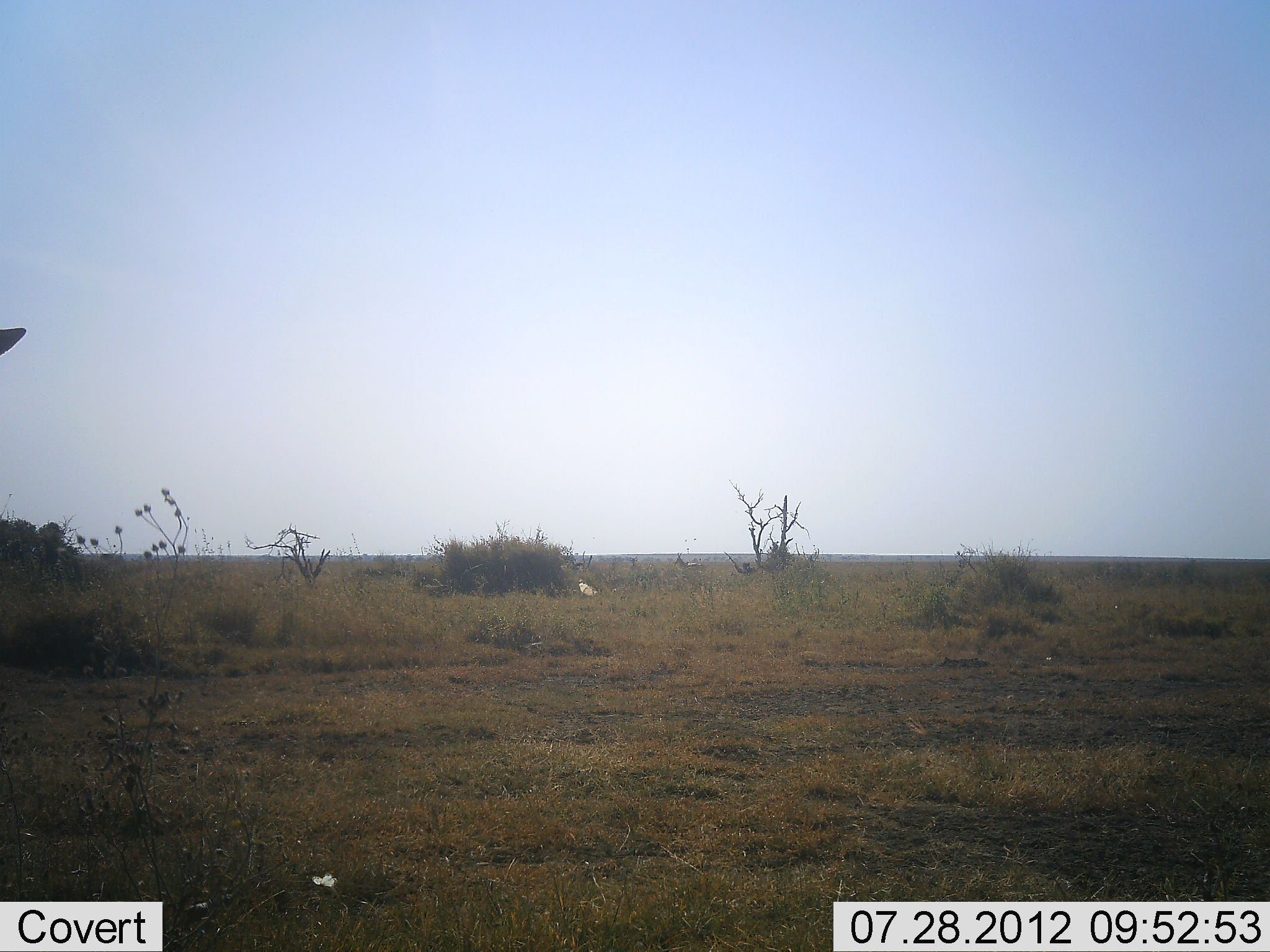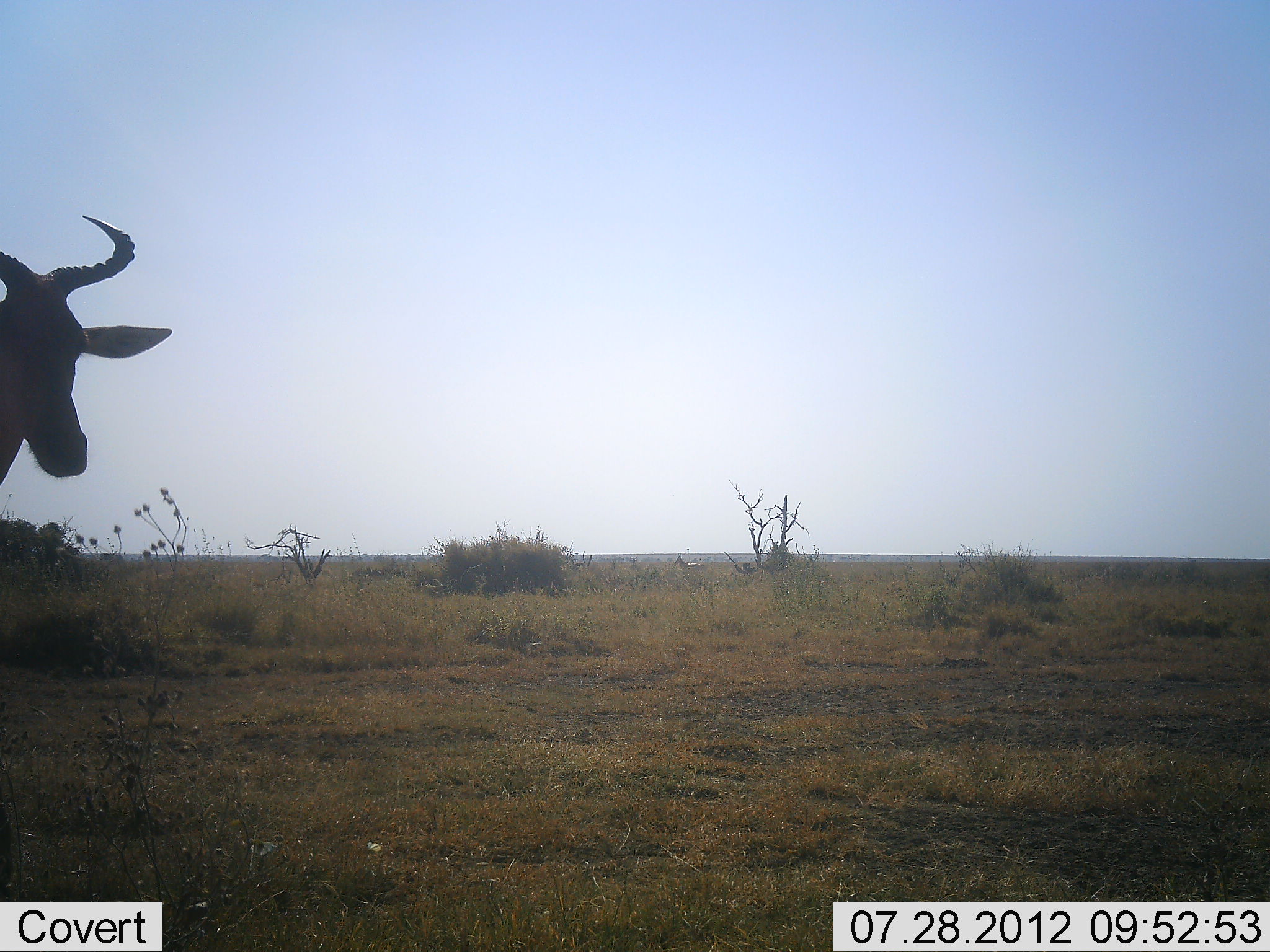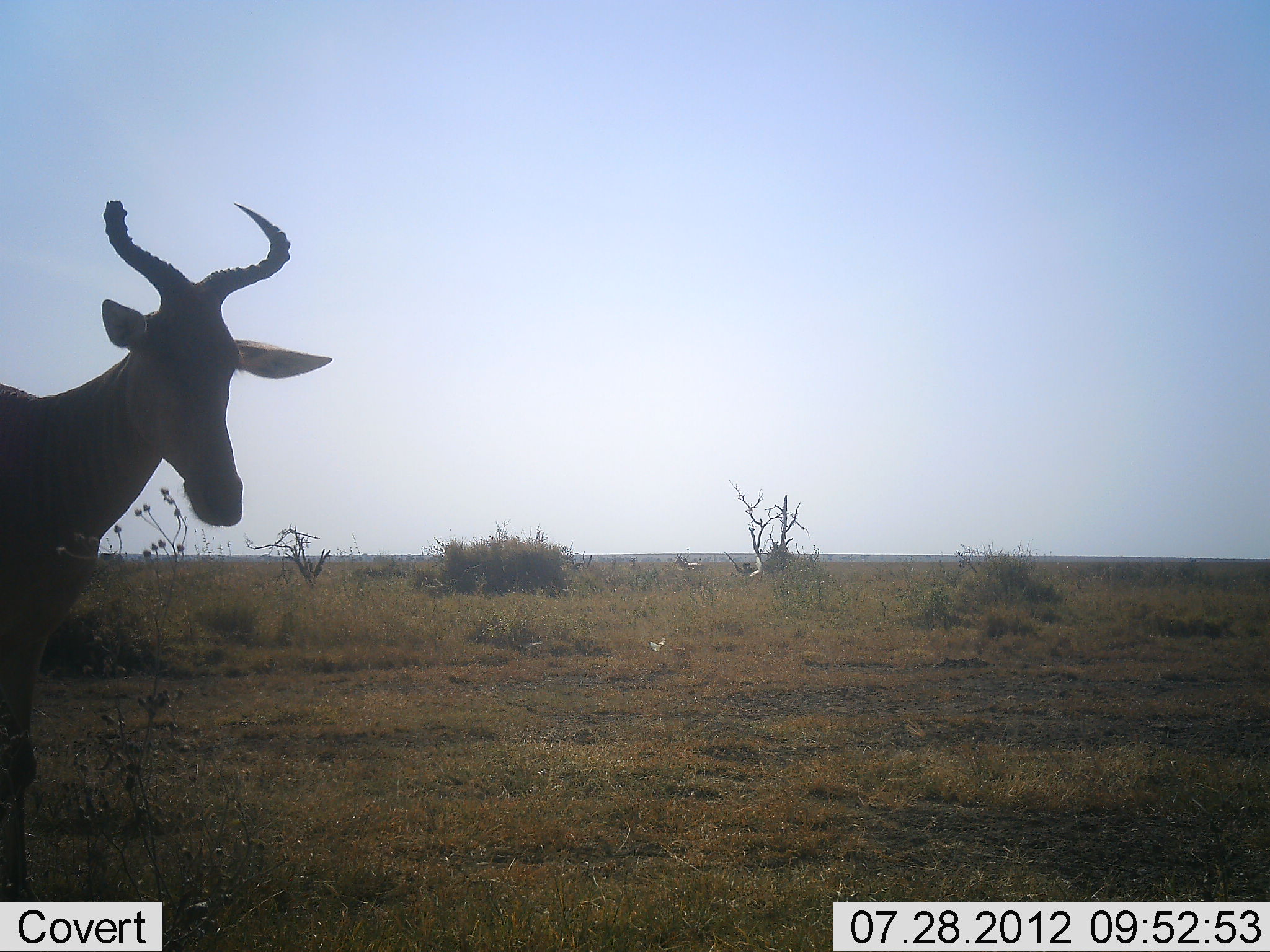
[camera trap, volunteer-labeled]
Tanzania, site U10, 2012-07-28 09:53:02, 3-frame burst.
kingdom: Animalia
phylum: Chordata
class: Mammalia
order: Artiodactyla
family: Bovidae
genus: Alcelaphus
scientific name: Alcelaphus buselaphus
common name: hartebeest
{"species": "hartebeest (Alcelaphus buselaphus)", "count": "1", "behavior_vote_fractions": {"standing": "0%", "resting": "0%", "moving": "100%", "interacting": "0%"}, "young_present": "0%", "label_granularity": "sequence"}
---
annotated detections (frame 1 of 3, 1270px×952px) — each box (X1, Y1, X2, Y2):
animal: (673, 552, 707, 586); (0, 326, 27, 357); (309, 873, 338, 889)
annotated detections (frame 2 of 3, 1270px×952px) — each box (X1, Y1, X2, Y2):
animal: (0, 213, 173, 486); (673, 552, 708, 587); (364, 840, 386, 854)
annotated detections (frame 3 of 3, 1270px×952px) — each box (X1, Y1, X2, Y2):
animal: (0, 196, 333, 901); (673, 552, 708, 587)